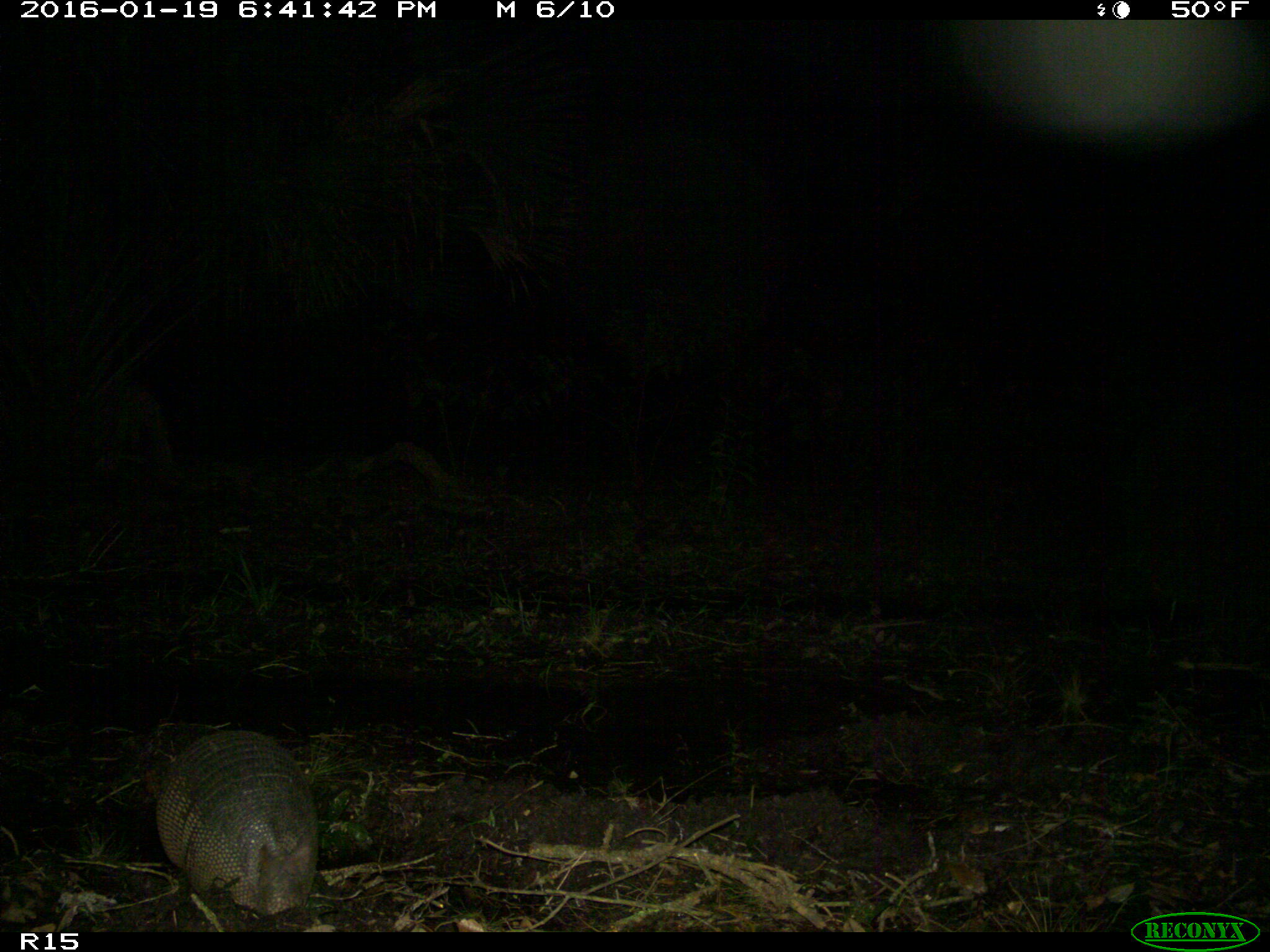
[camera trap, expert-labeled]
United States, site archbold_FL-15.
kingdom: Animalia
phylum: Chordata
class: Mammalia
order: Cingulata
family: Dasypodidae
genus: Dasypus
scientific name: Dasypus novemcinctus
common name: nine-banded armadillo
Dasypus novemcinctus (nine-banded armadillo).